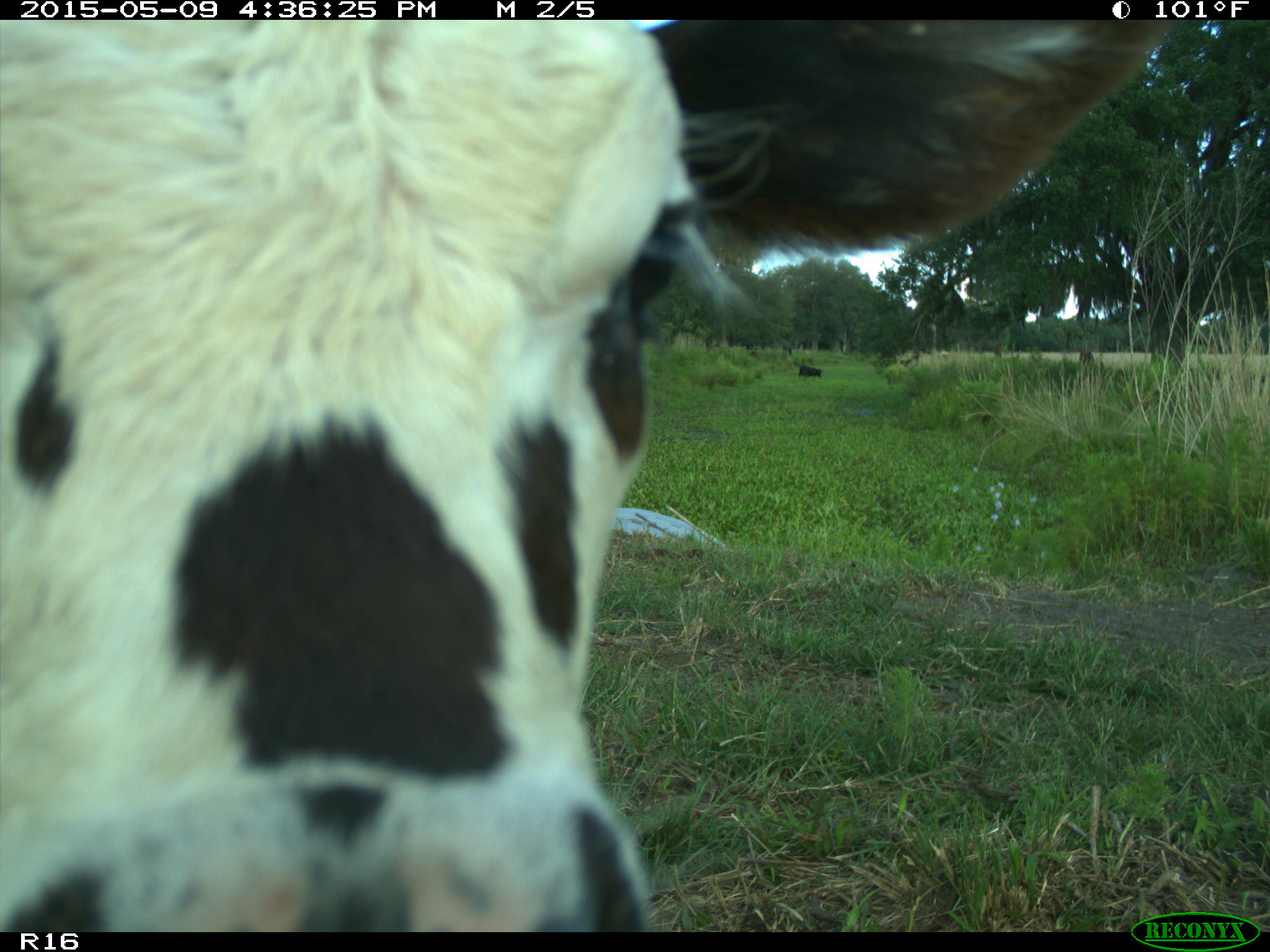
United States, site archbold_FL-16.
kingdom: Animalia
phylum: Chordata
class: Mammalia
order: Artiodactyla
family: Bovidae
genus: Bos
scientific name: Bos taurus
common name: domestic cow